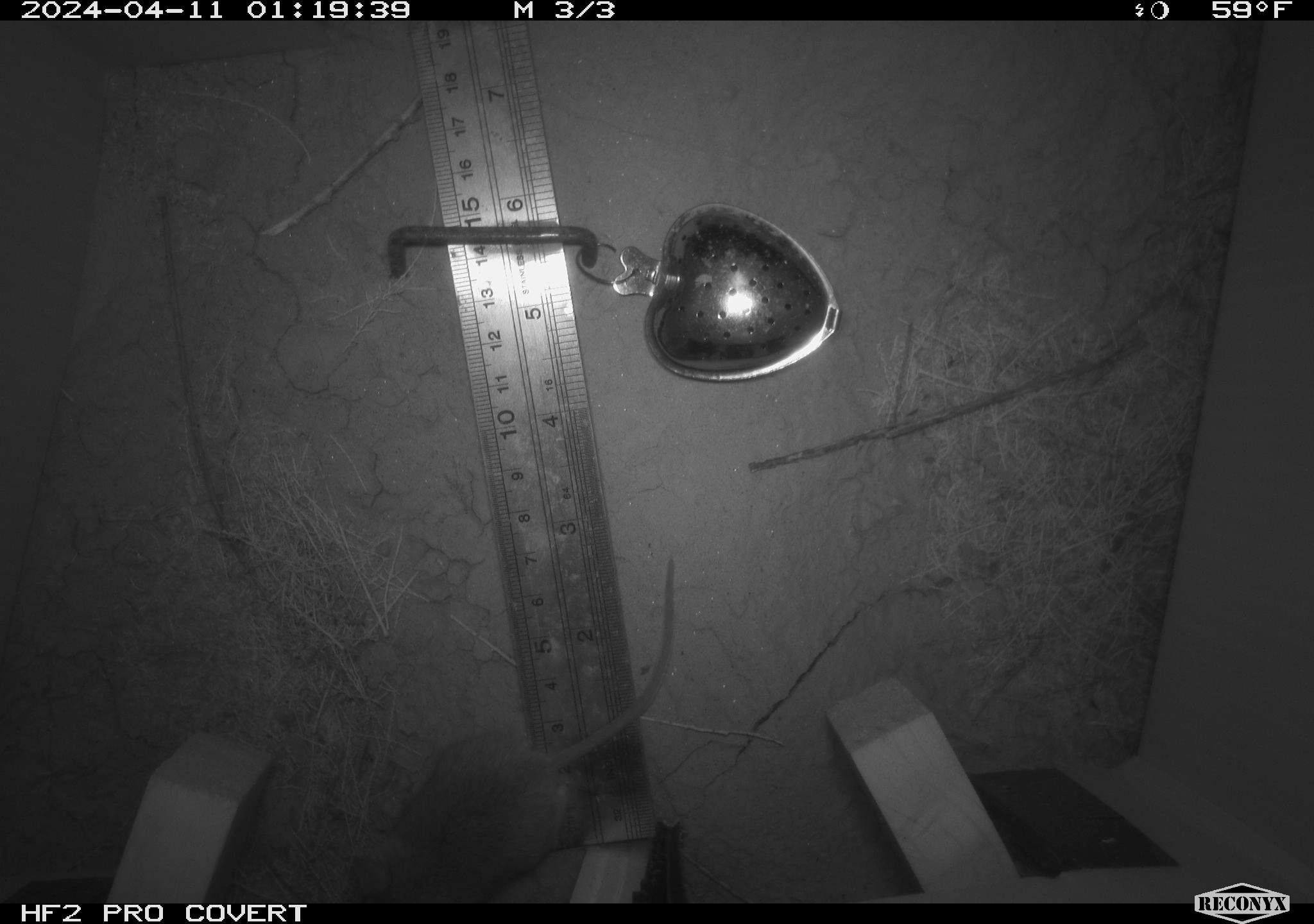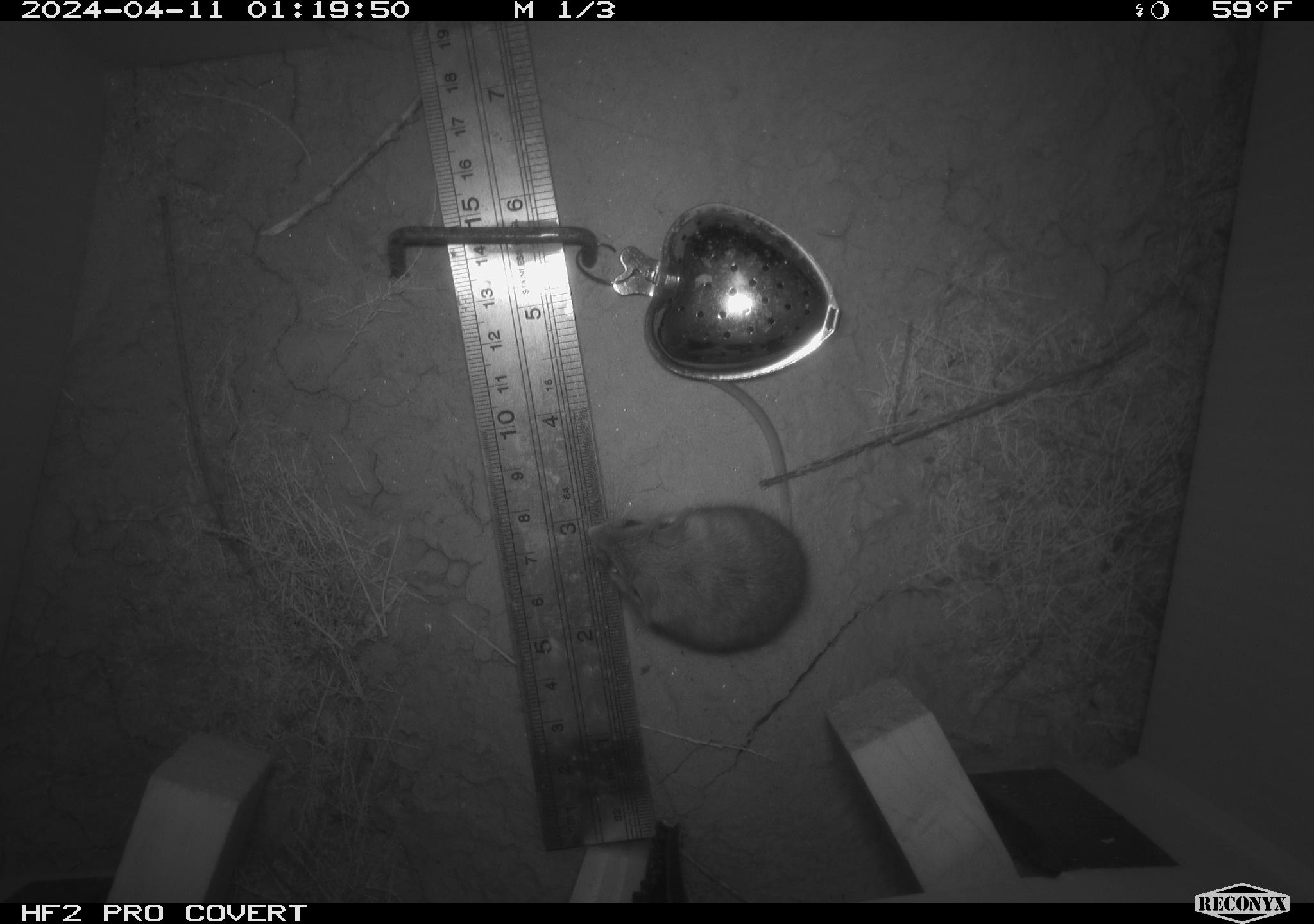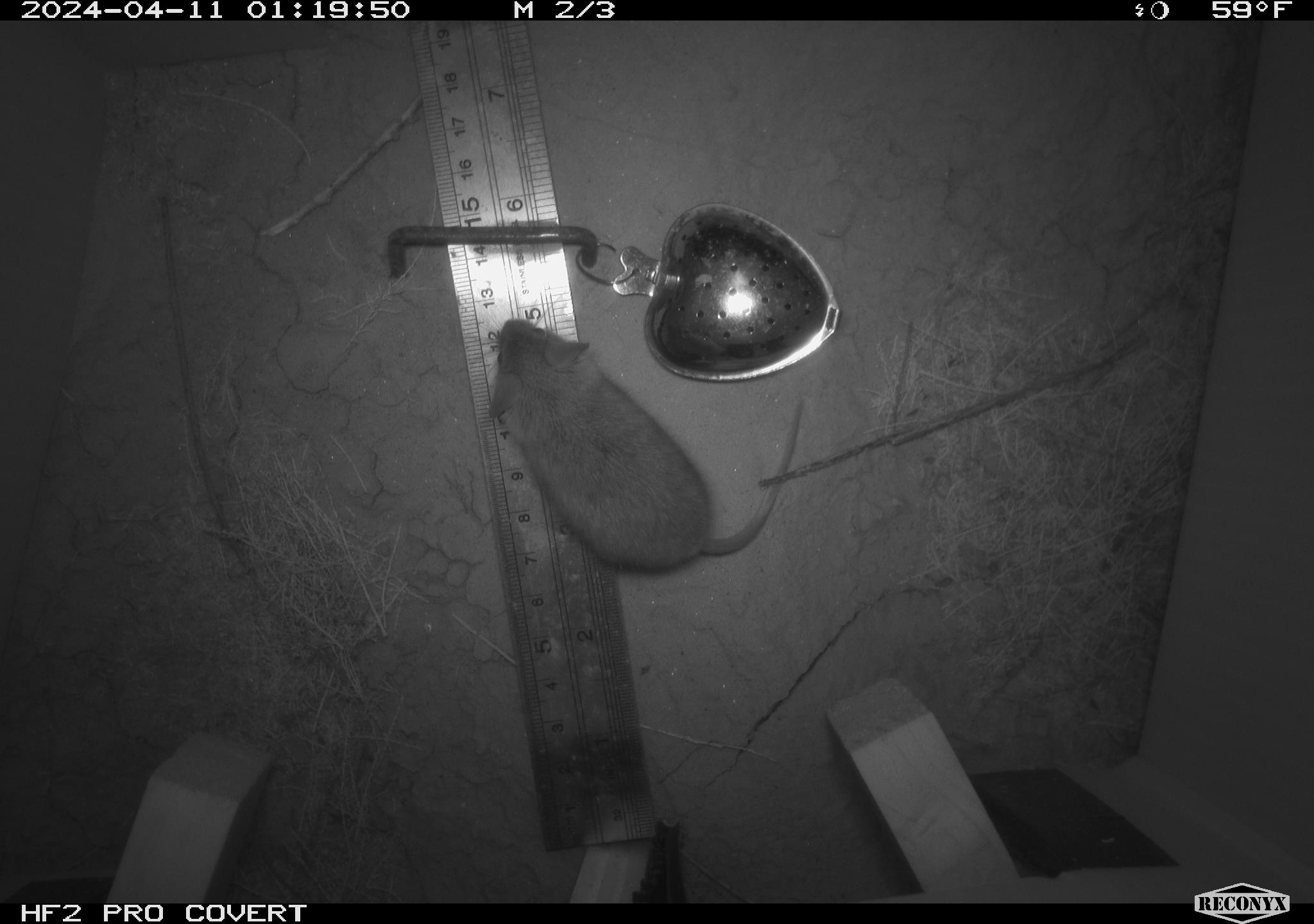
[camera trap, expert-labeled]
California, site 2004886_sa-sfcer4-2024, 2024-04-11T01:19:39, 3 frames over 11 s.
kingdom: Animalia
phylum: Chordata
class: Mammalia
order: Rodentia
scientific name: Rodentia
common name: mouse species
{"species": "mouse species (Rodentia)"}